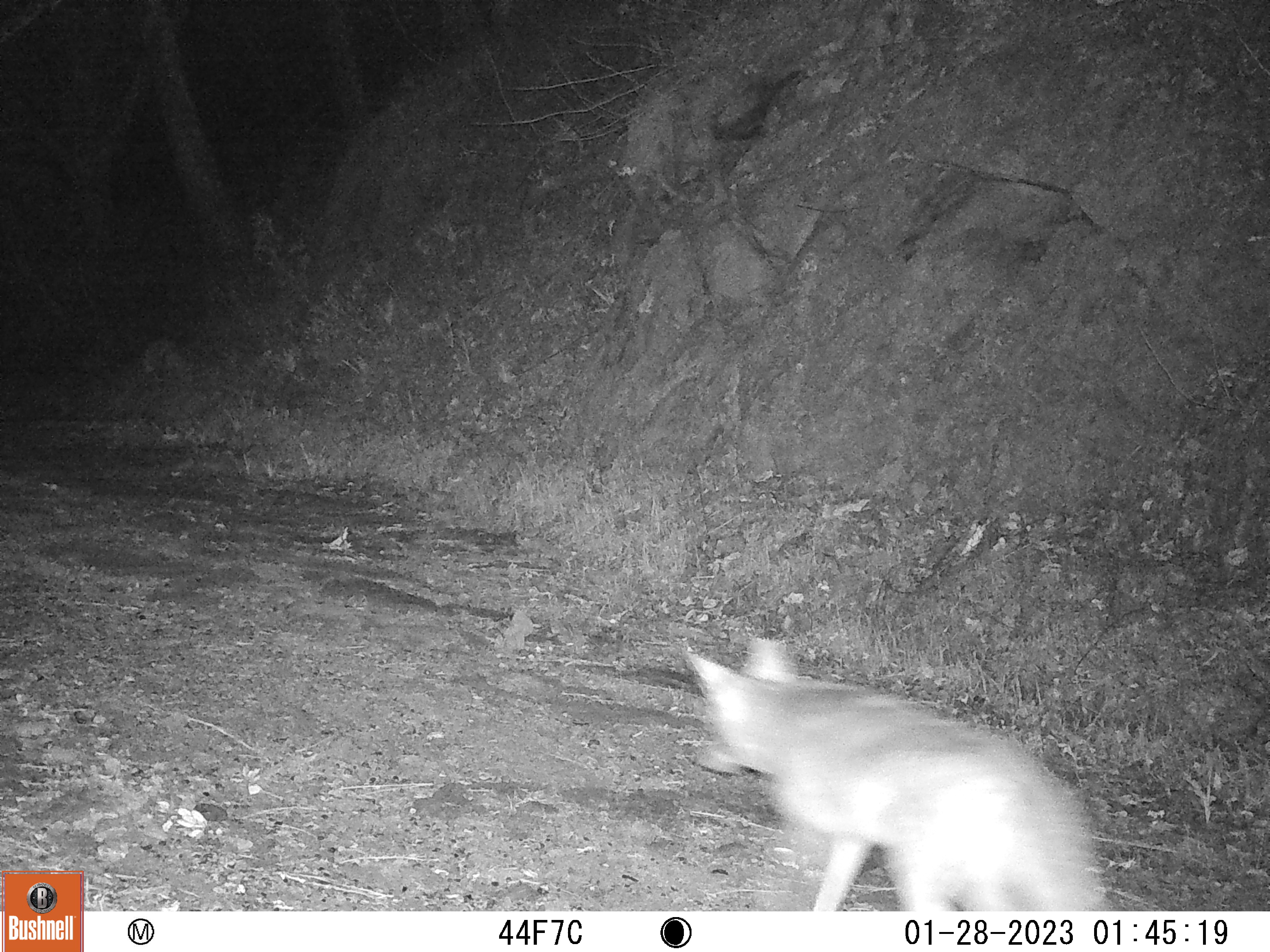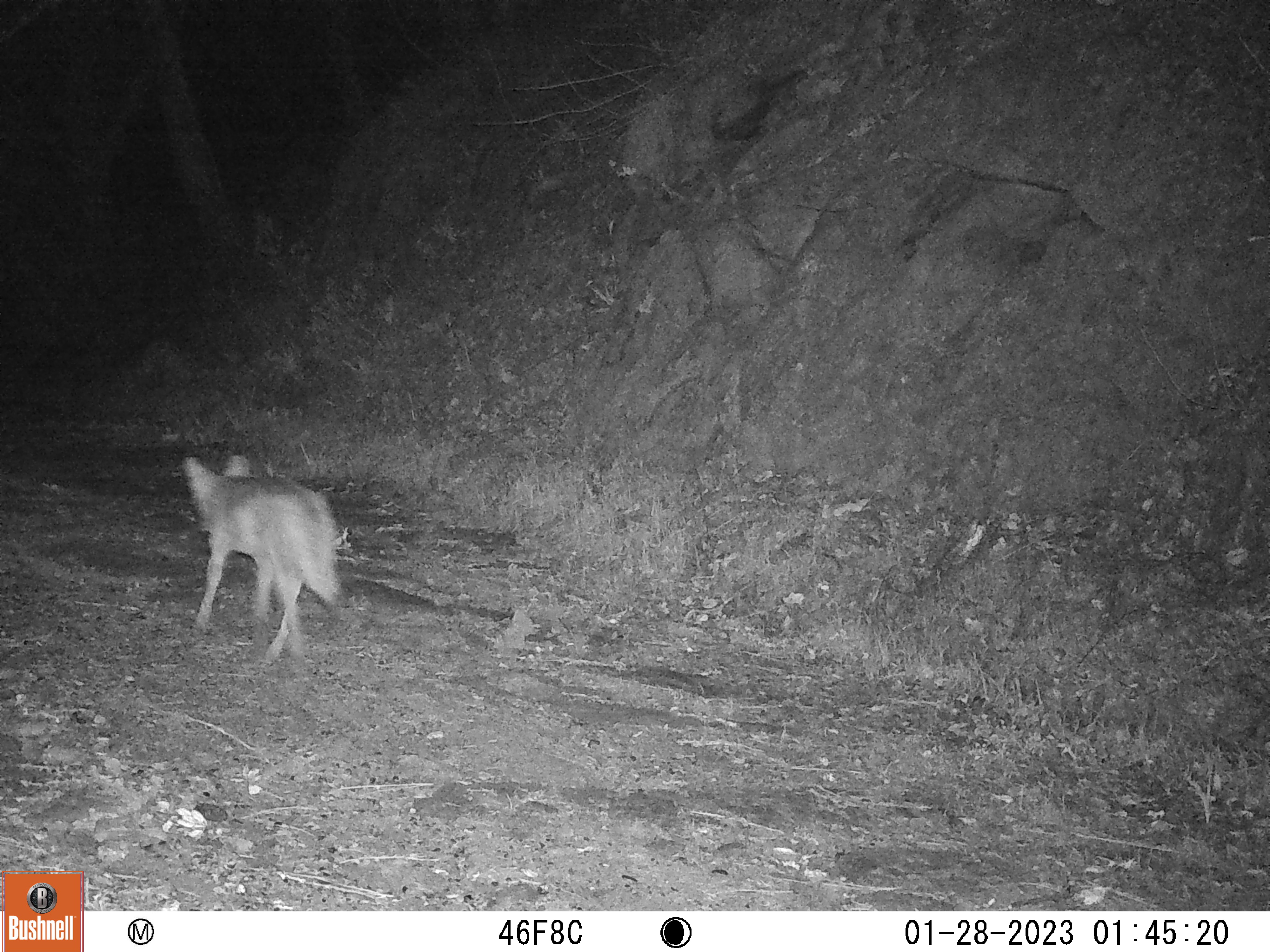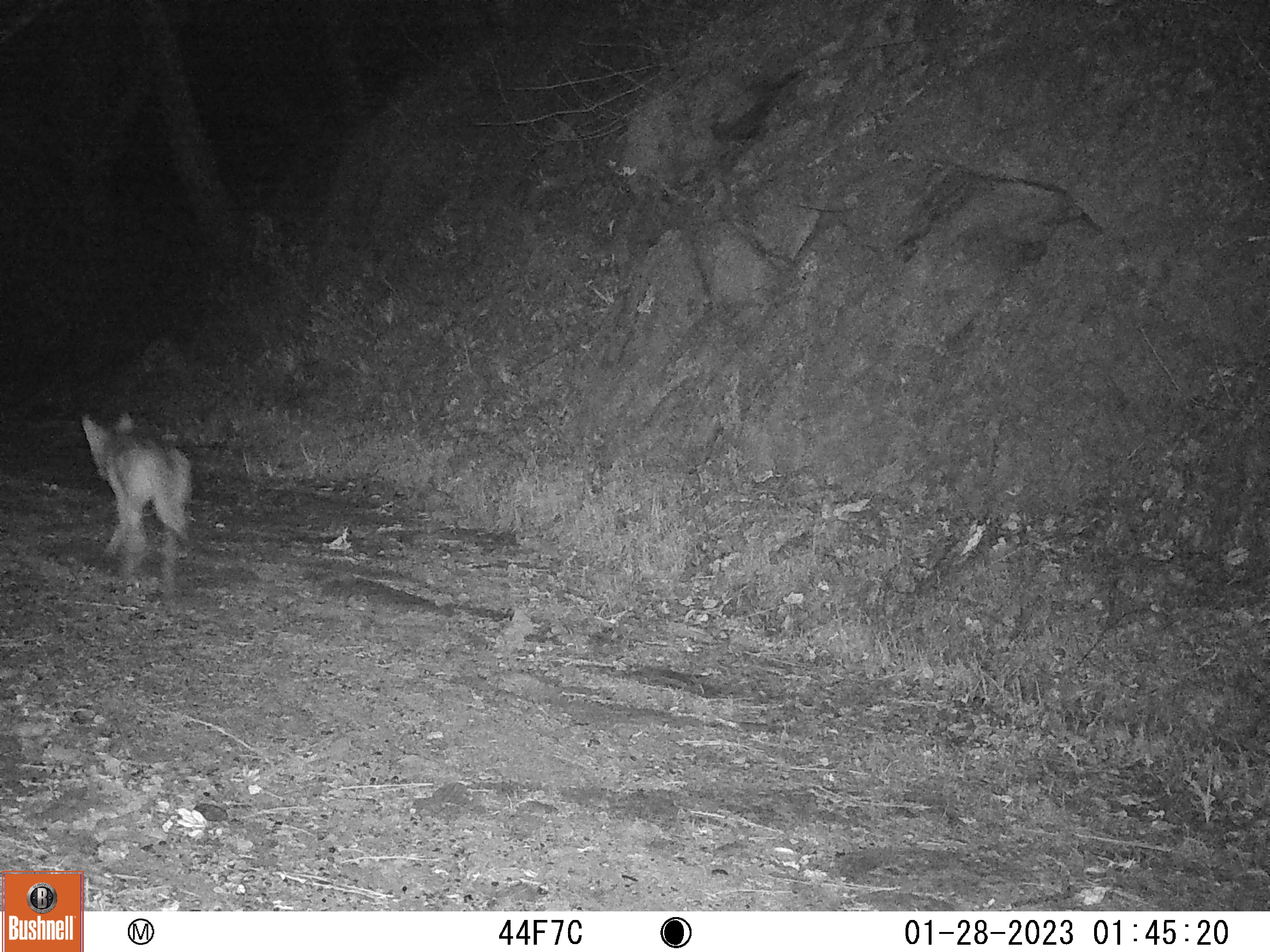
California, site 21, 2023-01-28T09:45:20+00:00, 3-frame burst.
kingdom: Animalia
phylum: Chordata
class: Mammalia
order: Carnivora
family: Canidae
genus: Canis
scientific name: Canis latrans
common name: coyote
Coyote (Canis latrans).